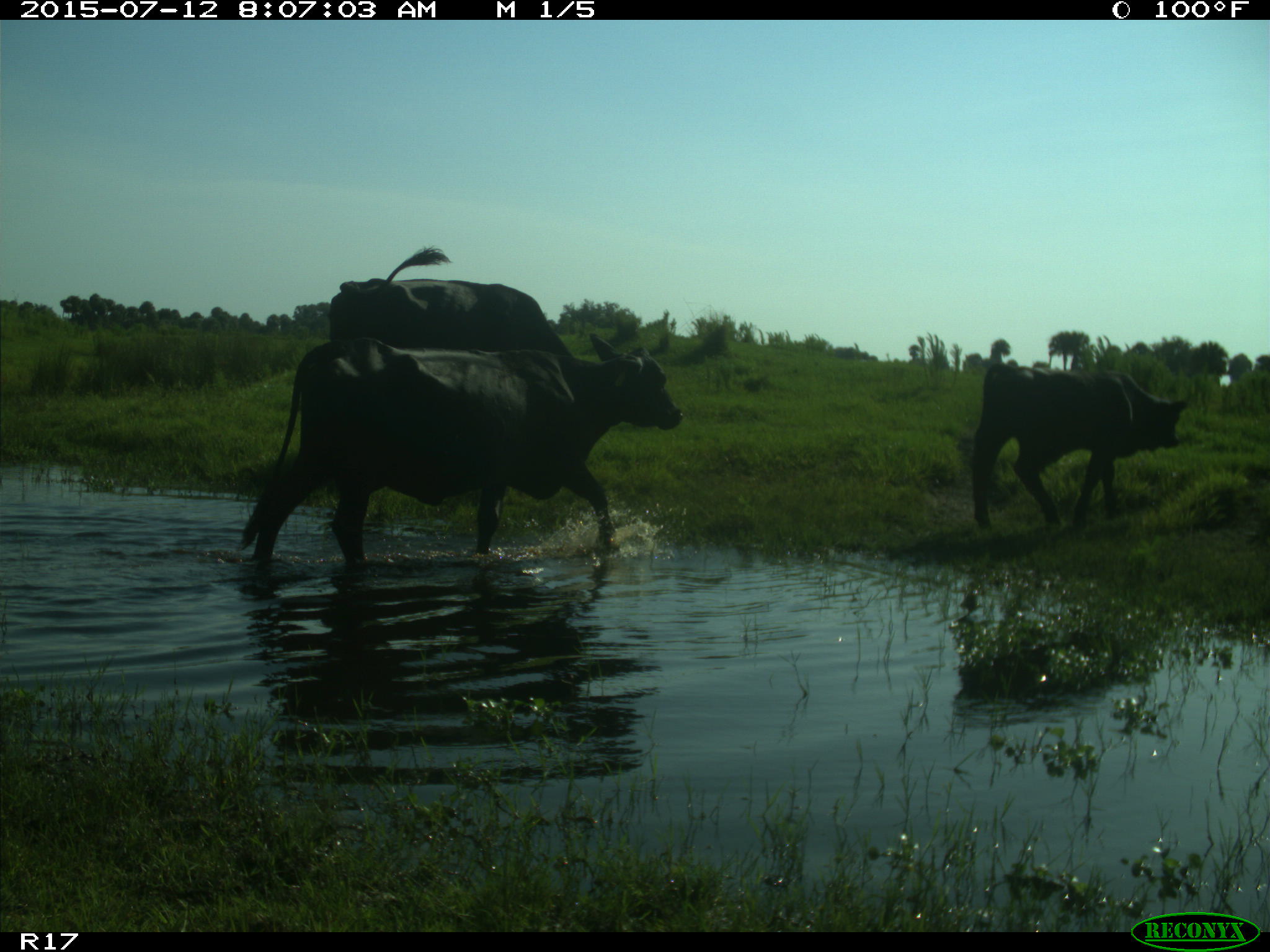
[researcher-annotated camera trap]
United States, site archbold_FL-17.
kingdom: Animalia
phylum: Chordata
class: Mammalia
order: Artiodactyla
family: Bovidae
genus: Bos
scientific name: Bos taurus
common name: domestic cow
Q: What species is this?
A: Bos taurus (domestic cow).